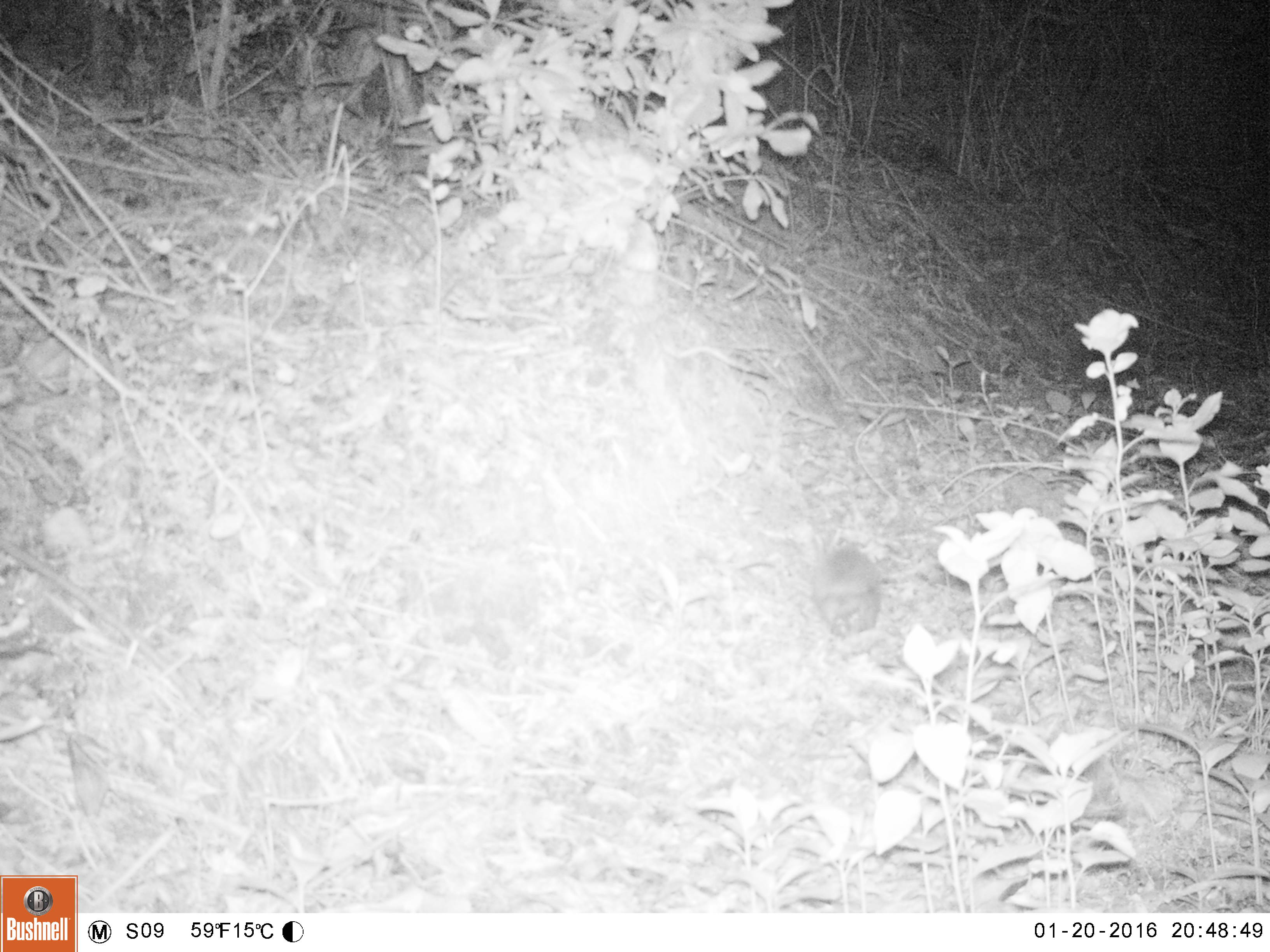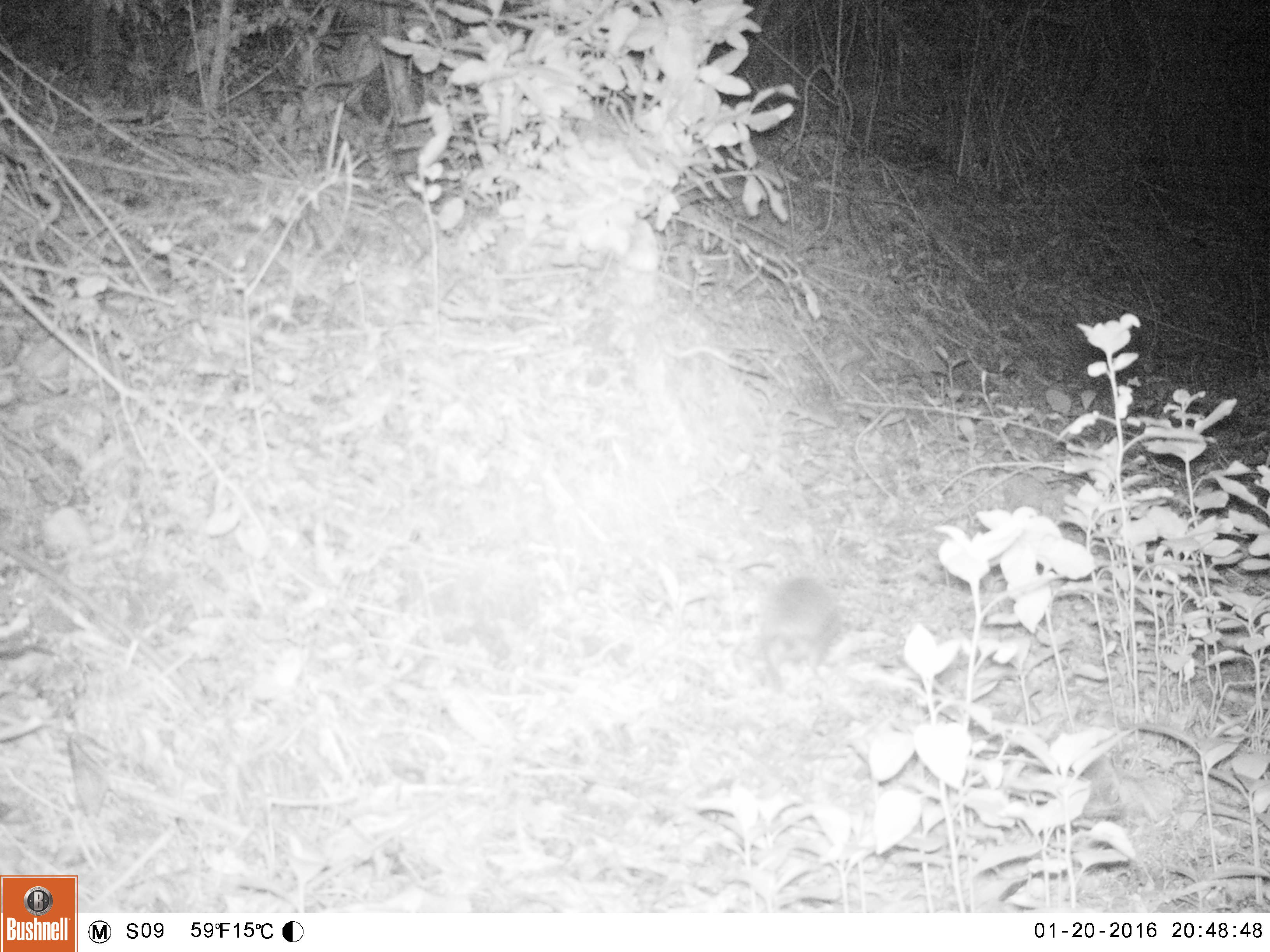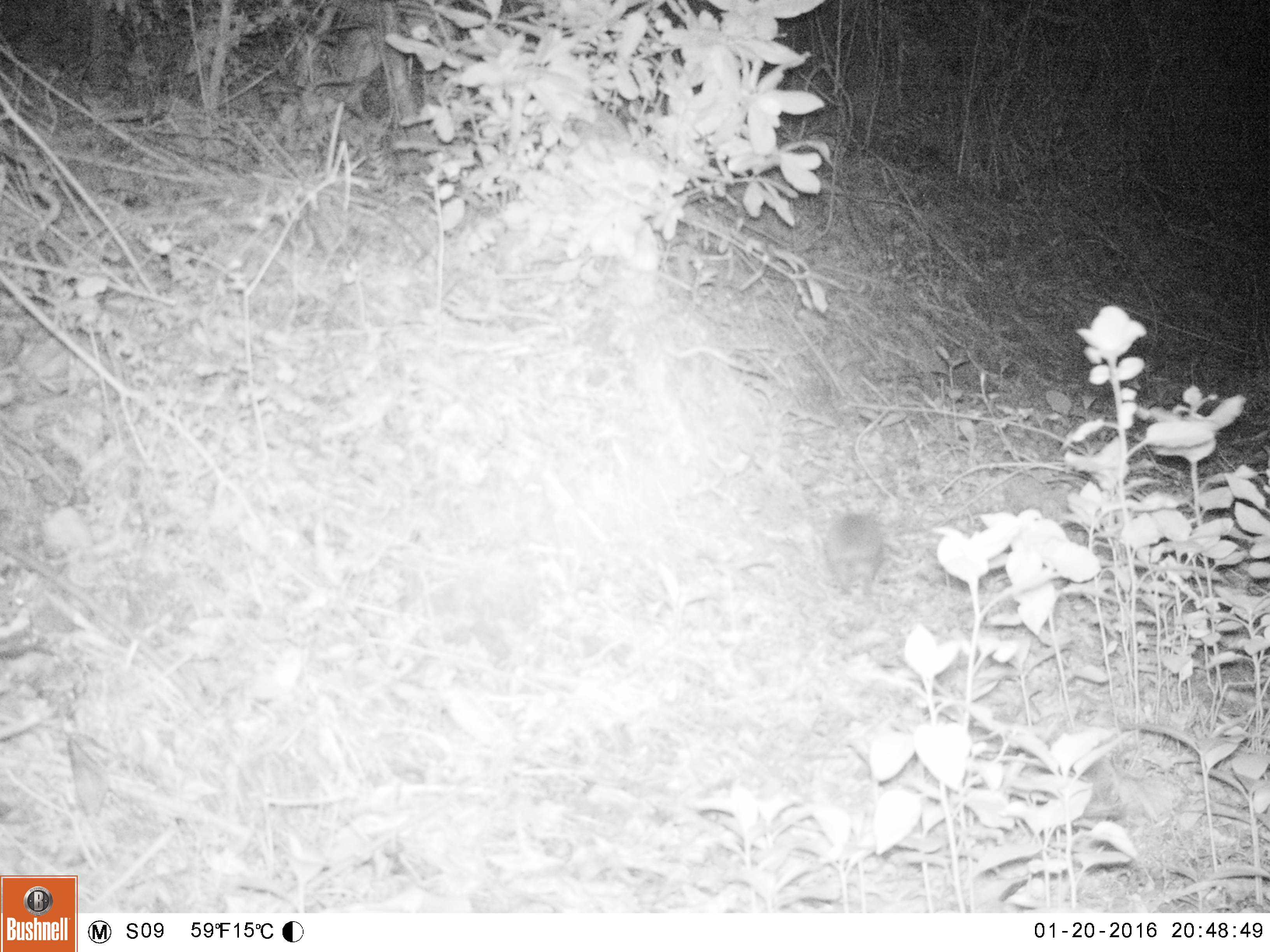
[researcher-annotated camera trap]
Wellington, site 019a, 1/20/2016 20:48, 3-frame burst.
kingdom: Animalia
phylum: Chordata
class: Mammalia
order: Eulipotyphla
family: Erinaceidae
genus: Erinaceus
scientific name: Erinaceus europaeus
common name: hedgehog